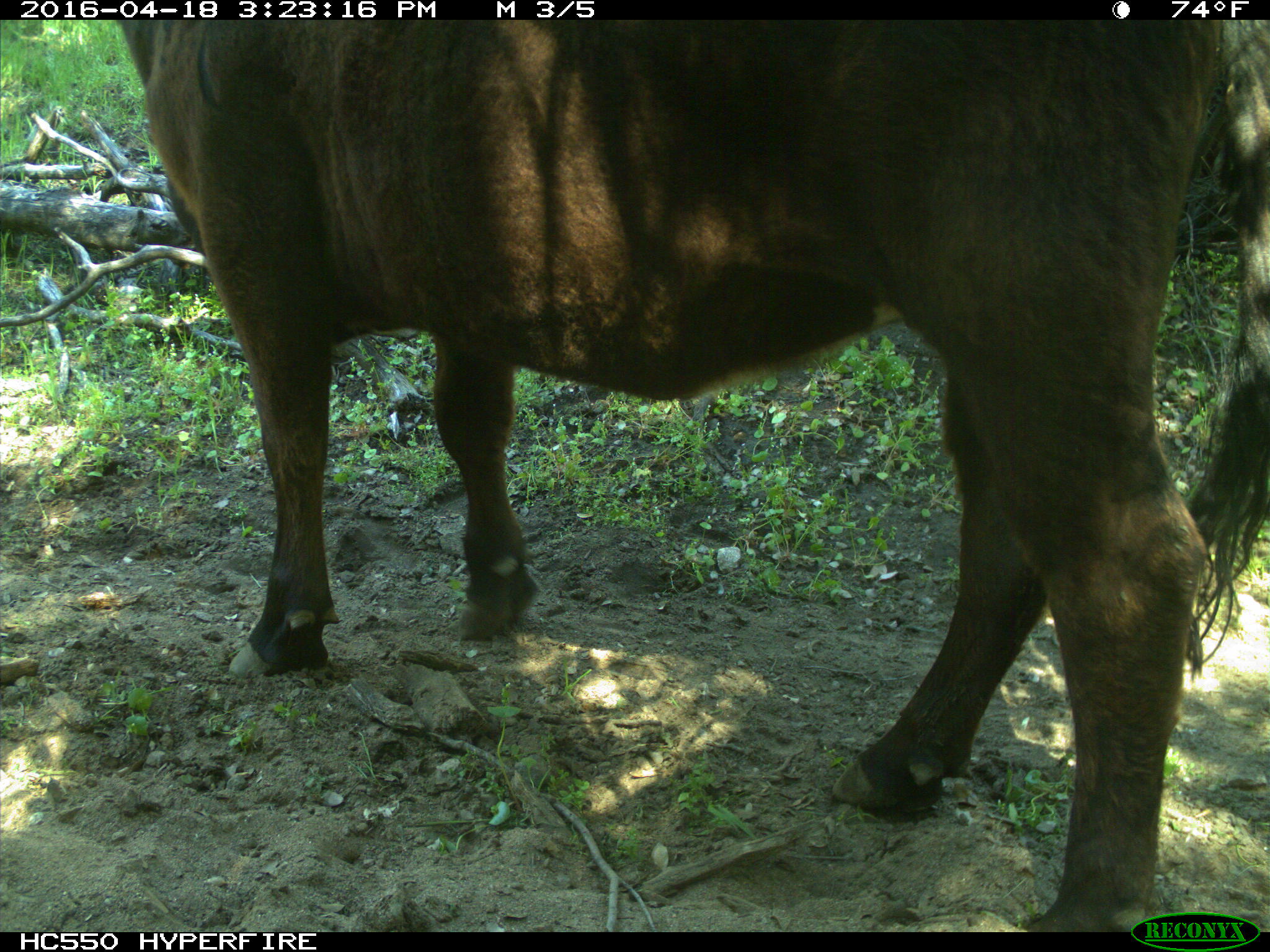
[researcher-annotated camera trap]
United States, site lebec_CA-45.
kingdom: Animalia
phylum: Chordata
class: Mammalia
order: Artiodactyla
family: Bovidae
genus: Bos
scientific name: Bos taurus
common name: domestic cow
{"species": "Bos taurus (domestic cow)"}